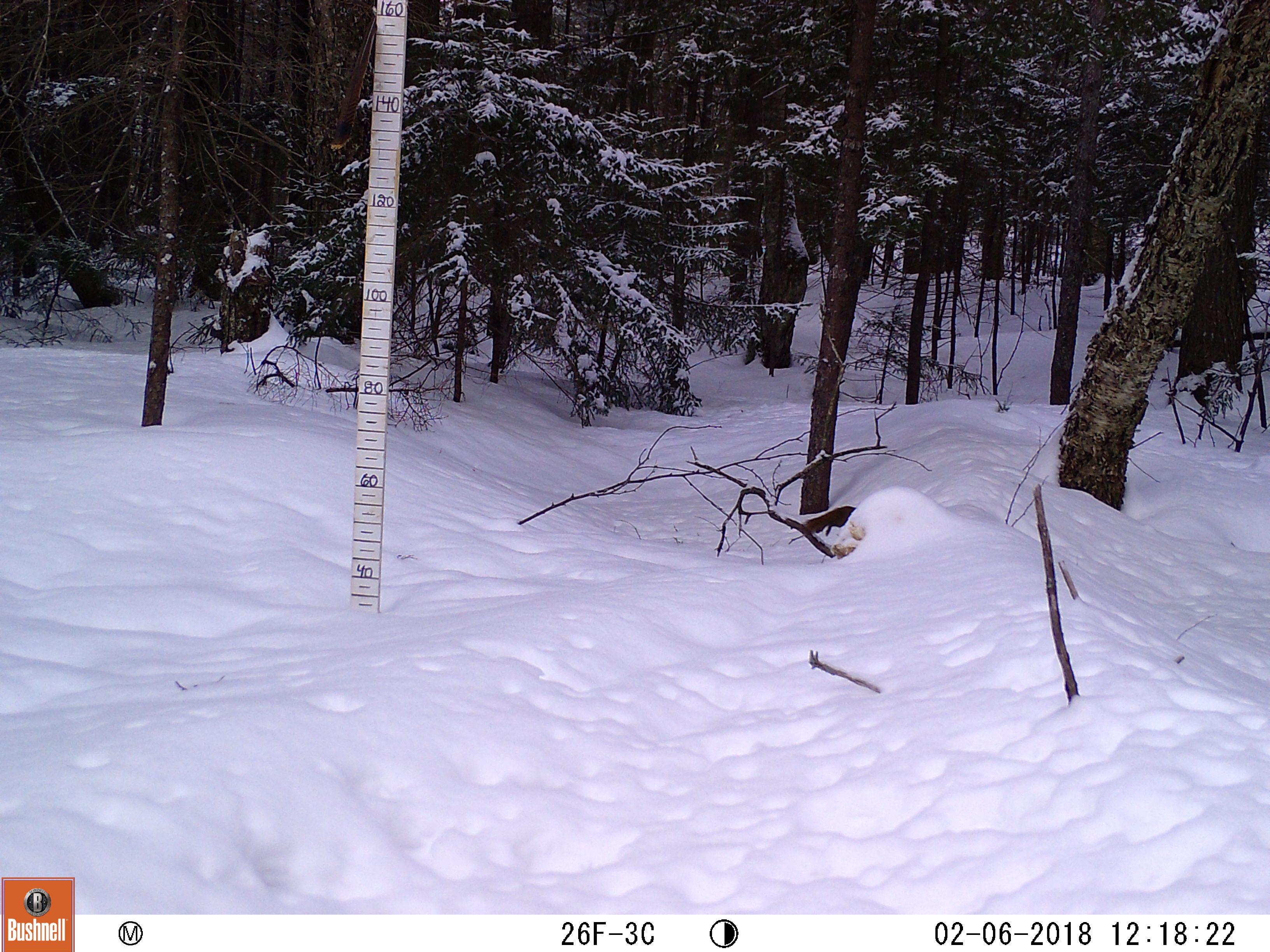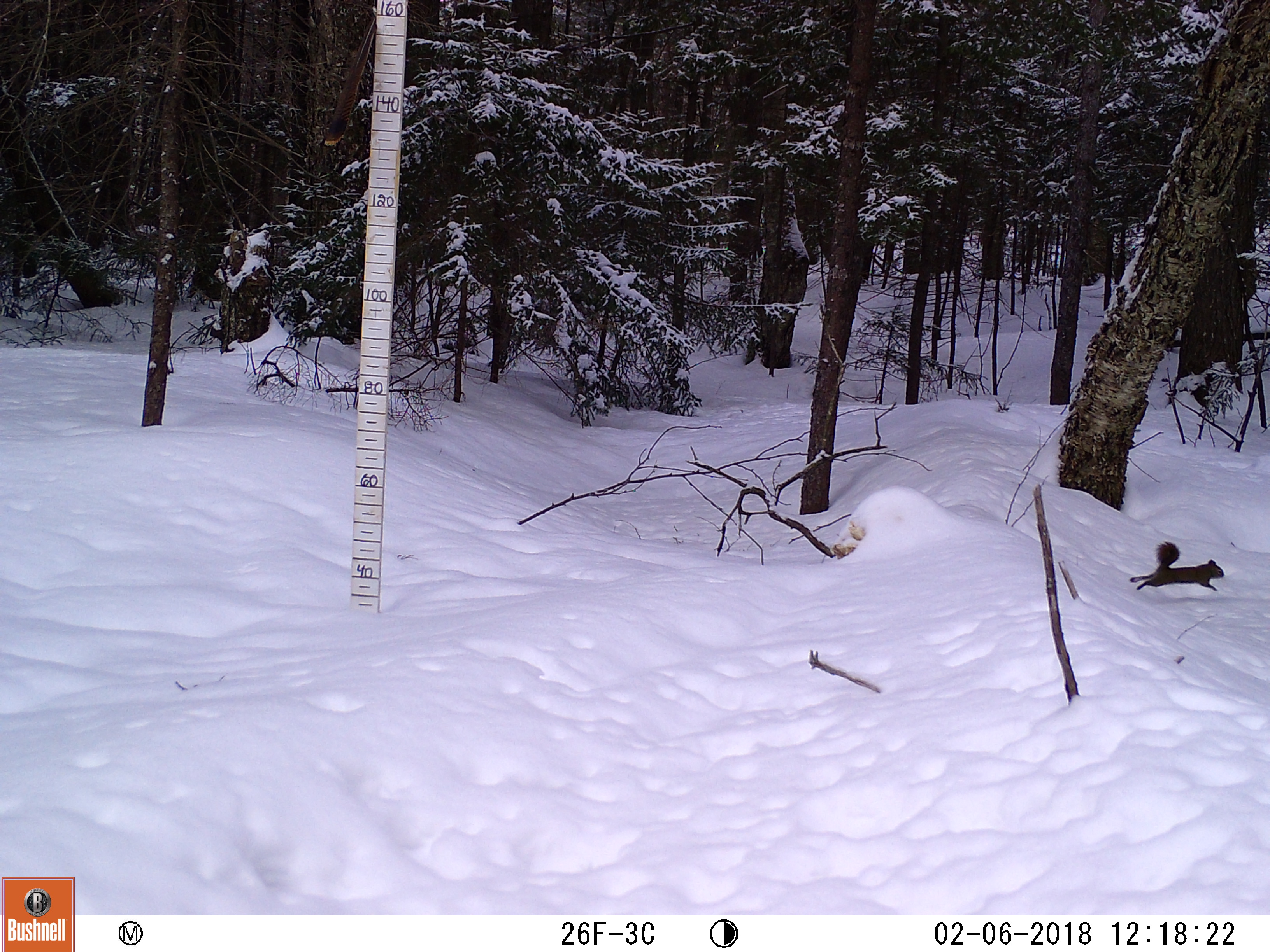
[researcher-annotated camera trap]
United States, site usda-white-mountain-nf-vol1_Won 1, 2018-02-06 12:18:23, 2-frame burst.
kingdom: Animalia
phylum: Chordata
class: Mammalia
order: Rodentia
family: Sciuridae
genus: Tamiasciurus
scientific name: Tamiasciurus hudsonicus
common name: red squirrel